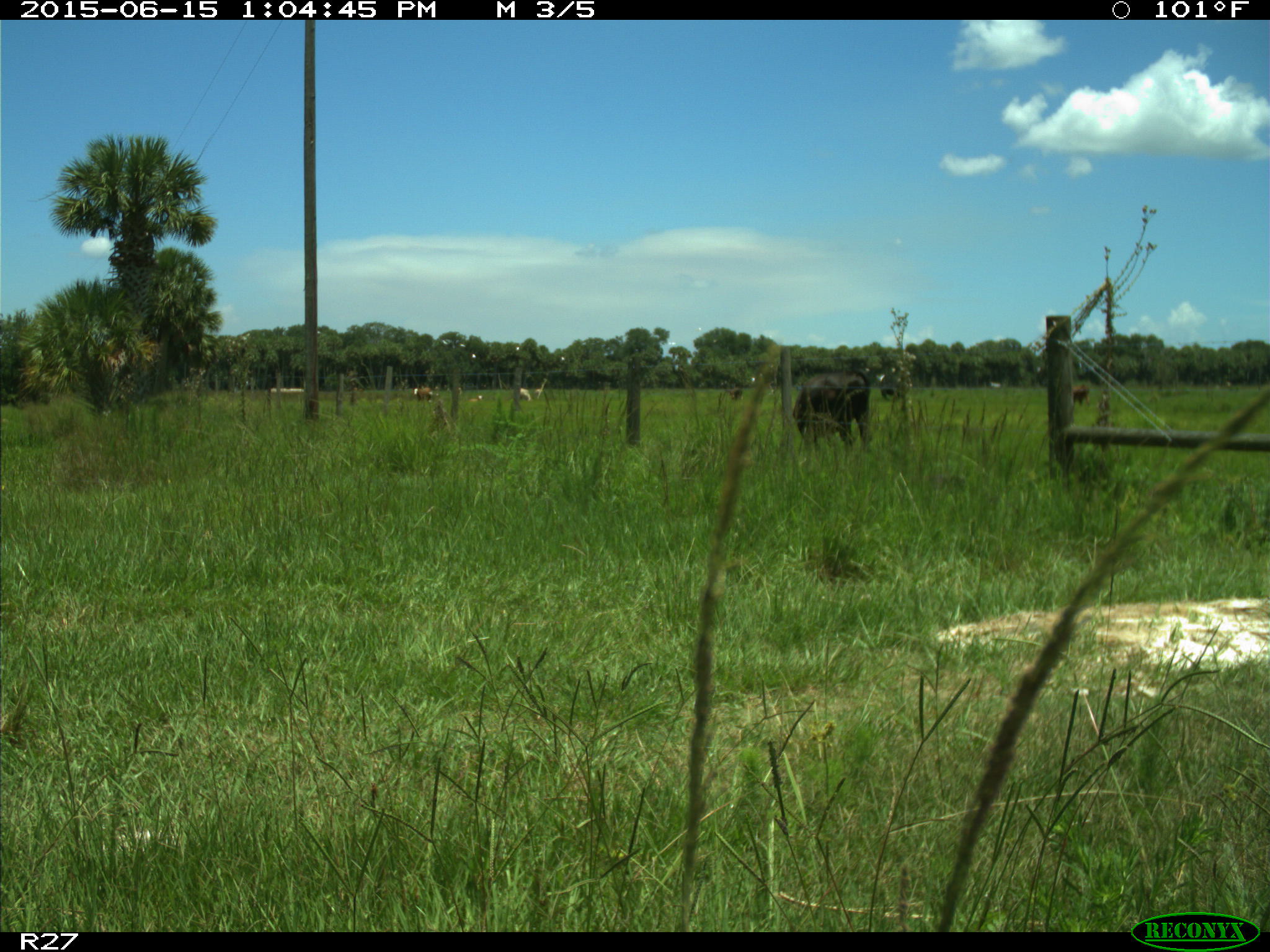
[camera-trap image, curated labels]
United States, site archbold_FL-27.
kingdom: Animalia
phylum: Chordata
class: Mammalia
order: Artiodactyla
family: Bovidae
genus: Bos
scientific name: Bos taurus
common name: domestic cow